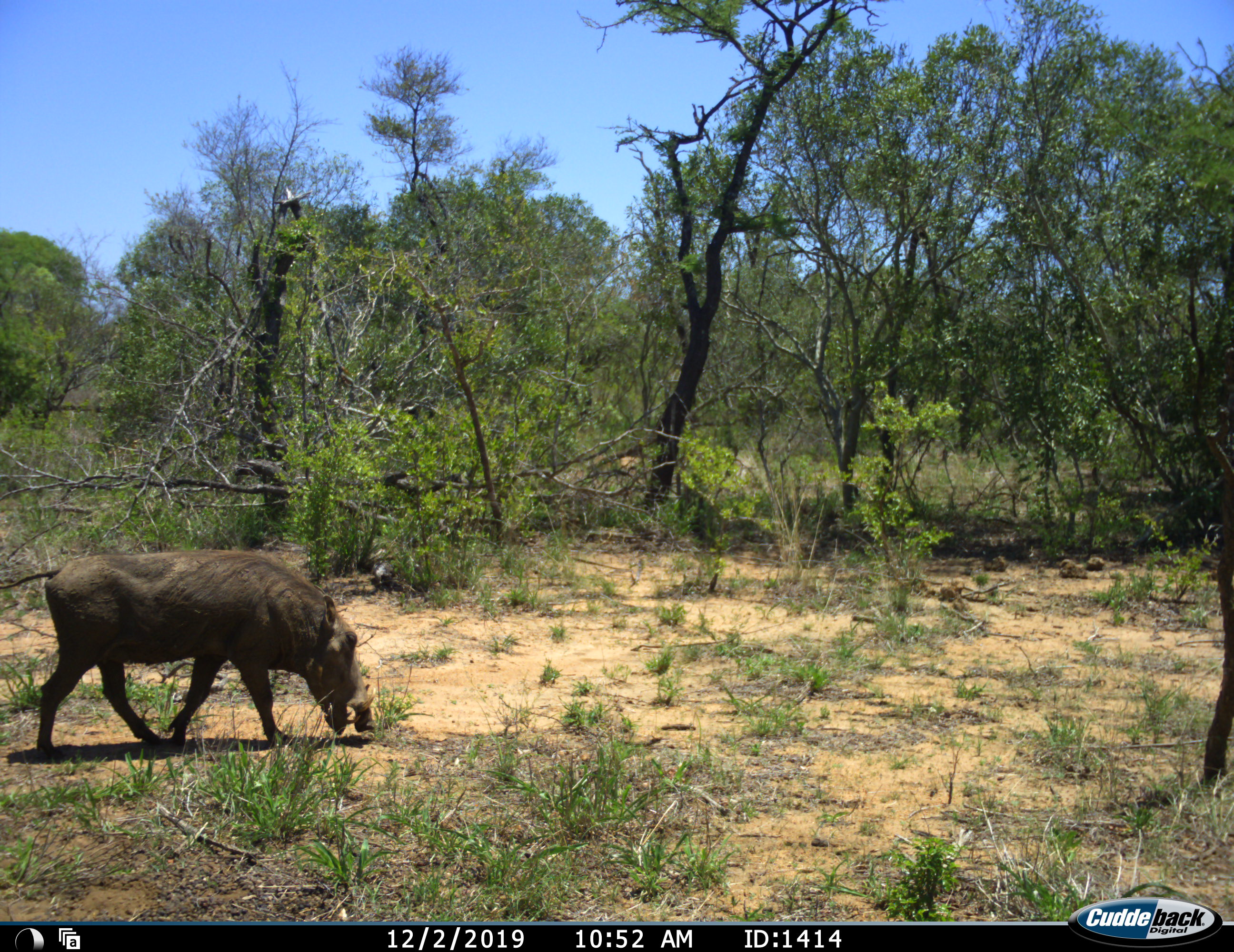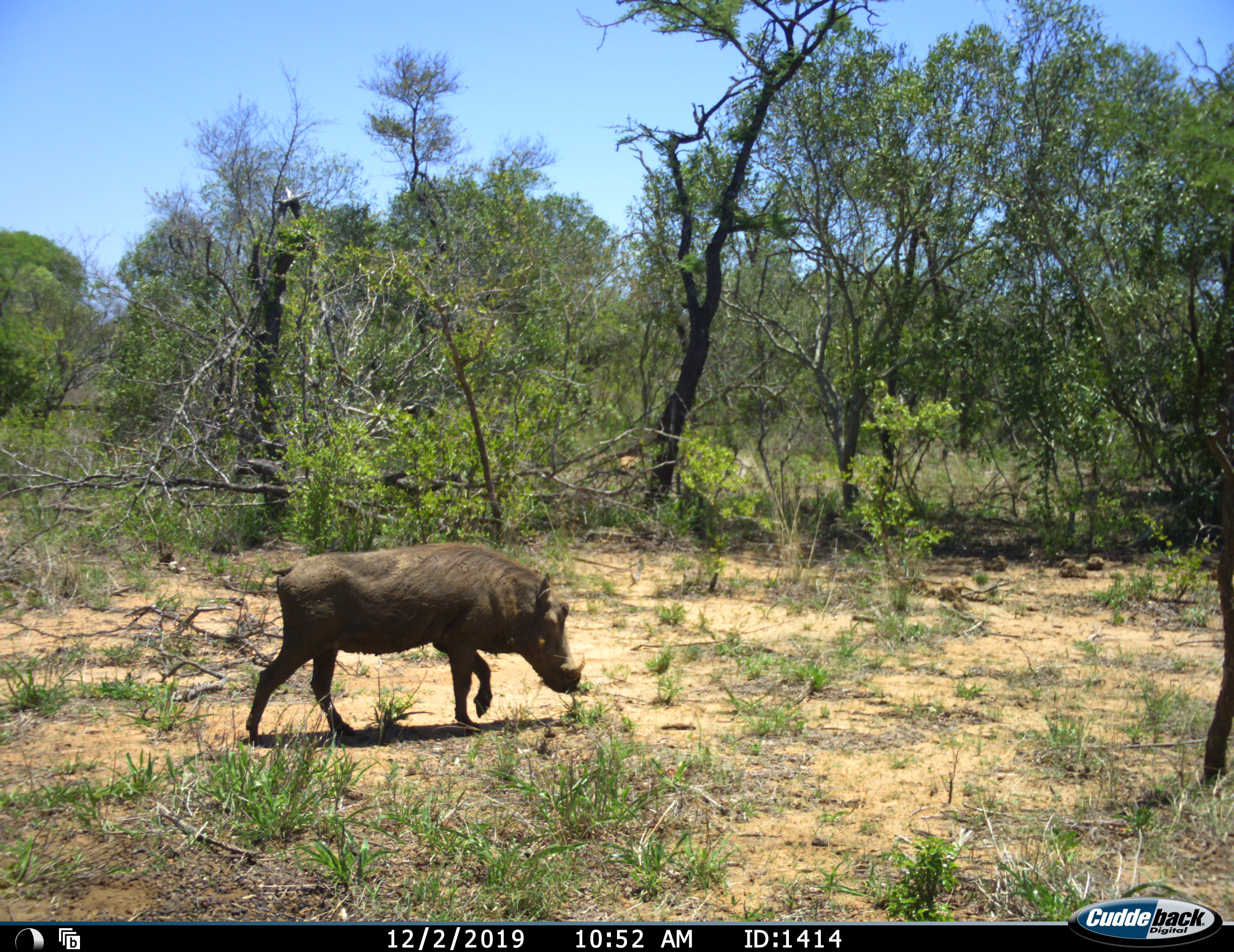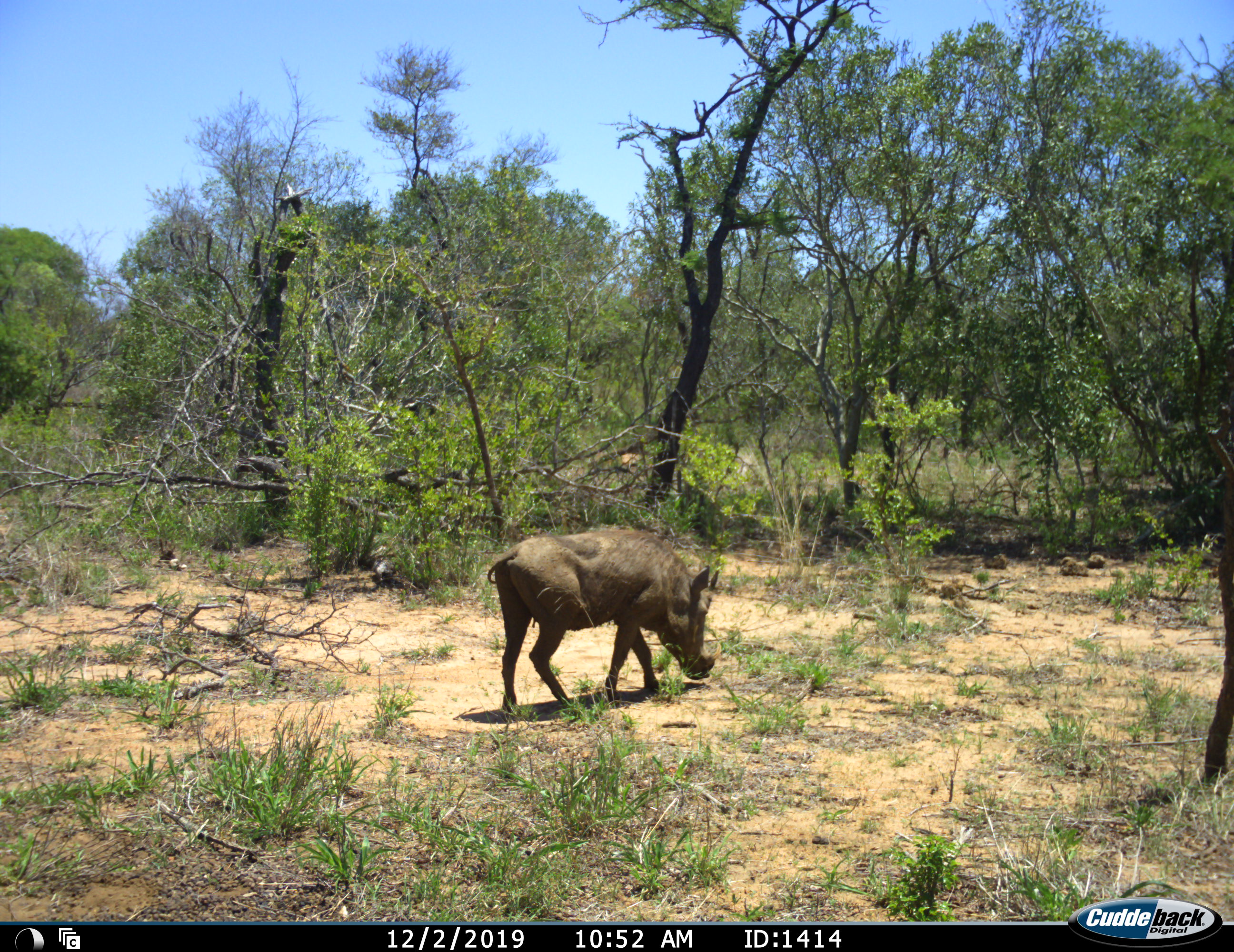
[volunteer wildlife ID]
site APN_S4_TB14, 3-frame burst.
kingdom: Animalia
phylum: Chordata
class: Mammalia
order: Artiodactyla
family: Suidae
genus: Phacochoerus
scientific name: Phacochoerus africanus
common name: warthog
Warthog (Phacochoerus africanus), count 1. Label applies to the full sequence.